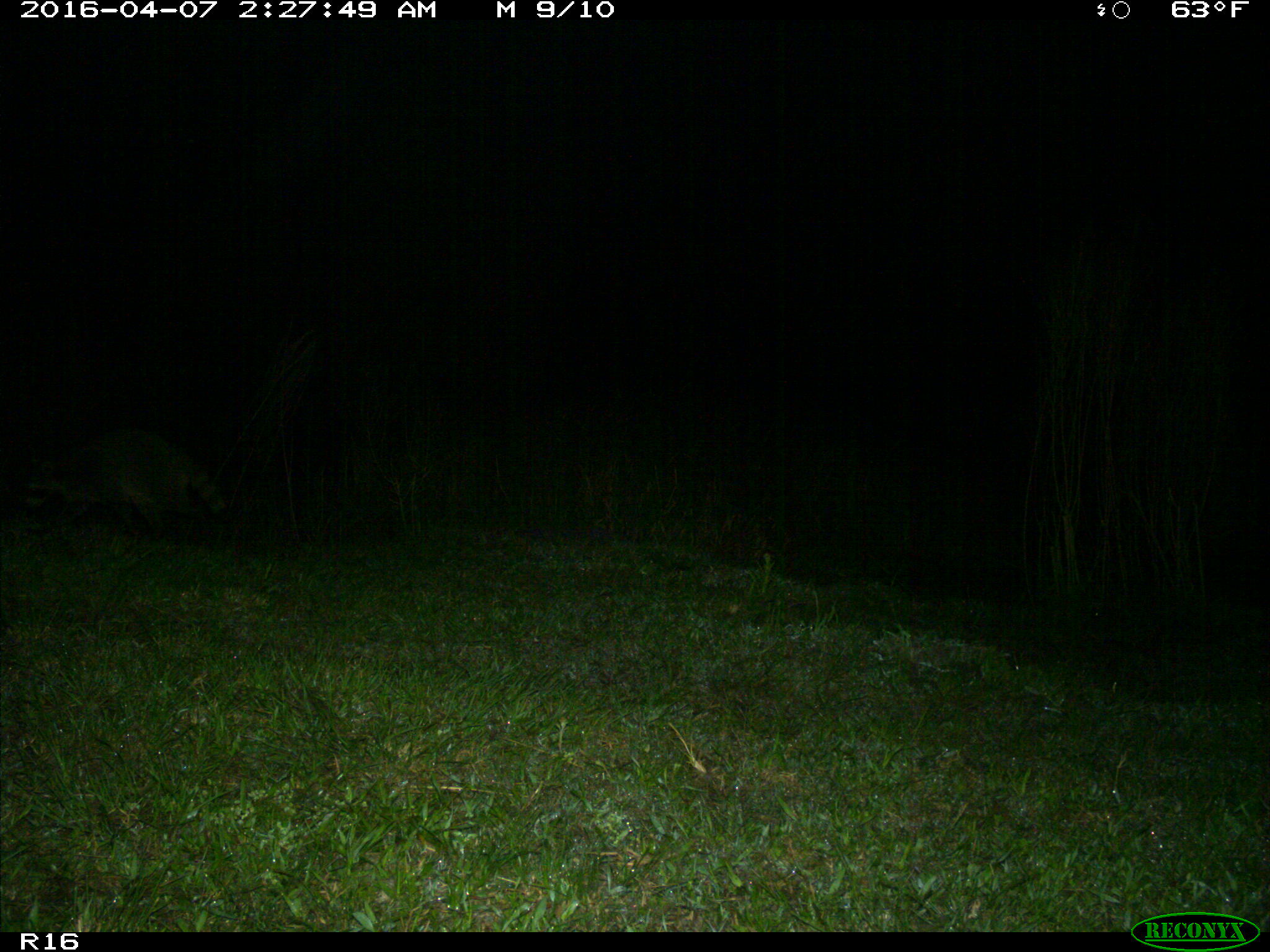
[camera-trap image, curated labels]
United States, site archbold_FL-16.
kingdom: Animalia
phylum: Chordata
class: Mammalia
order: Carnivora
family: Procyonidae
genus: Procyon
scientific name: Procyon lotor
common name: common raccoon